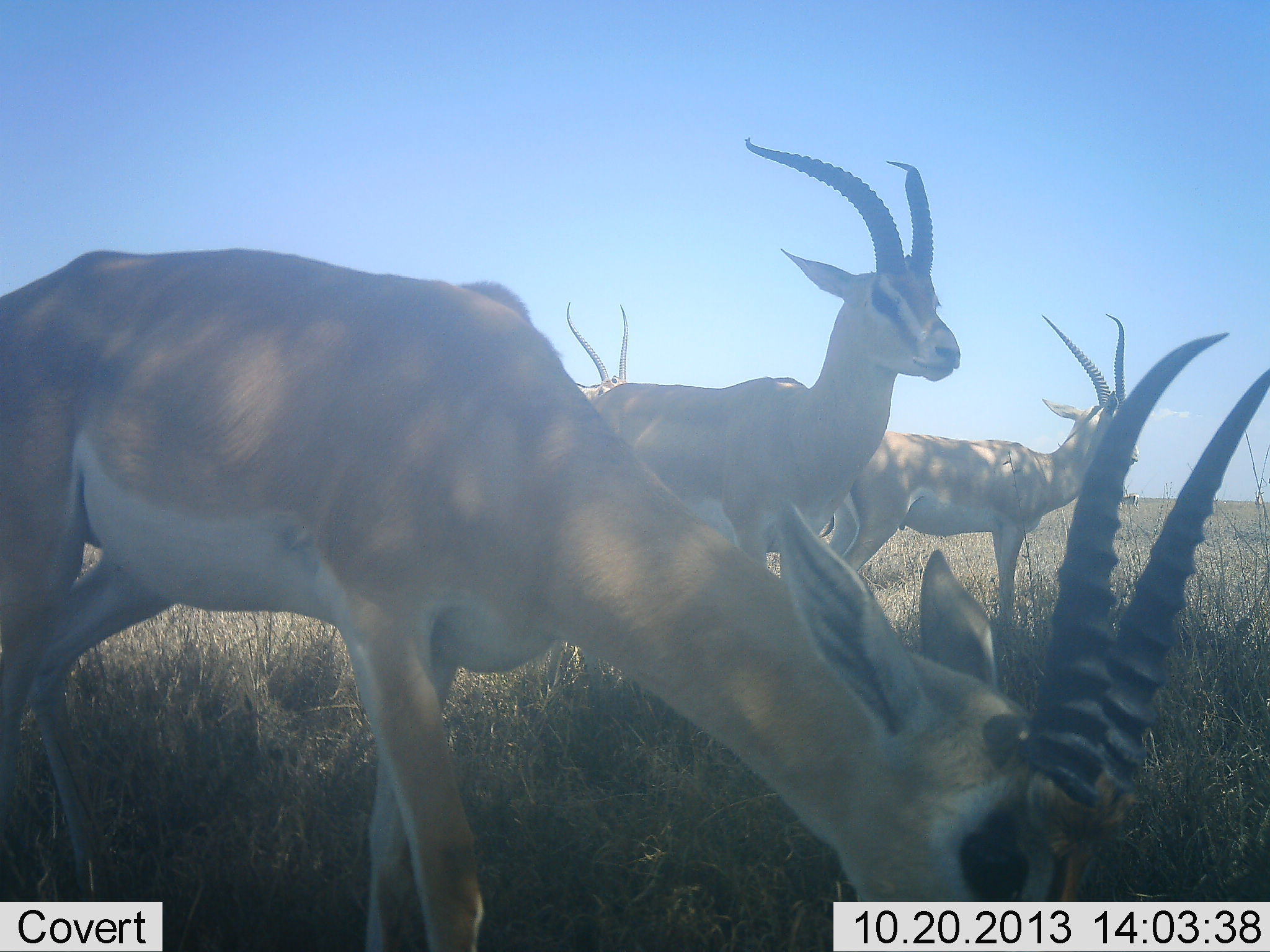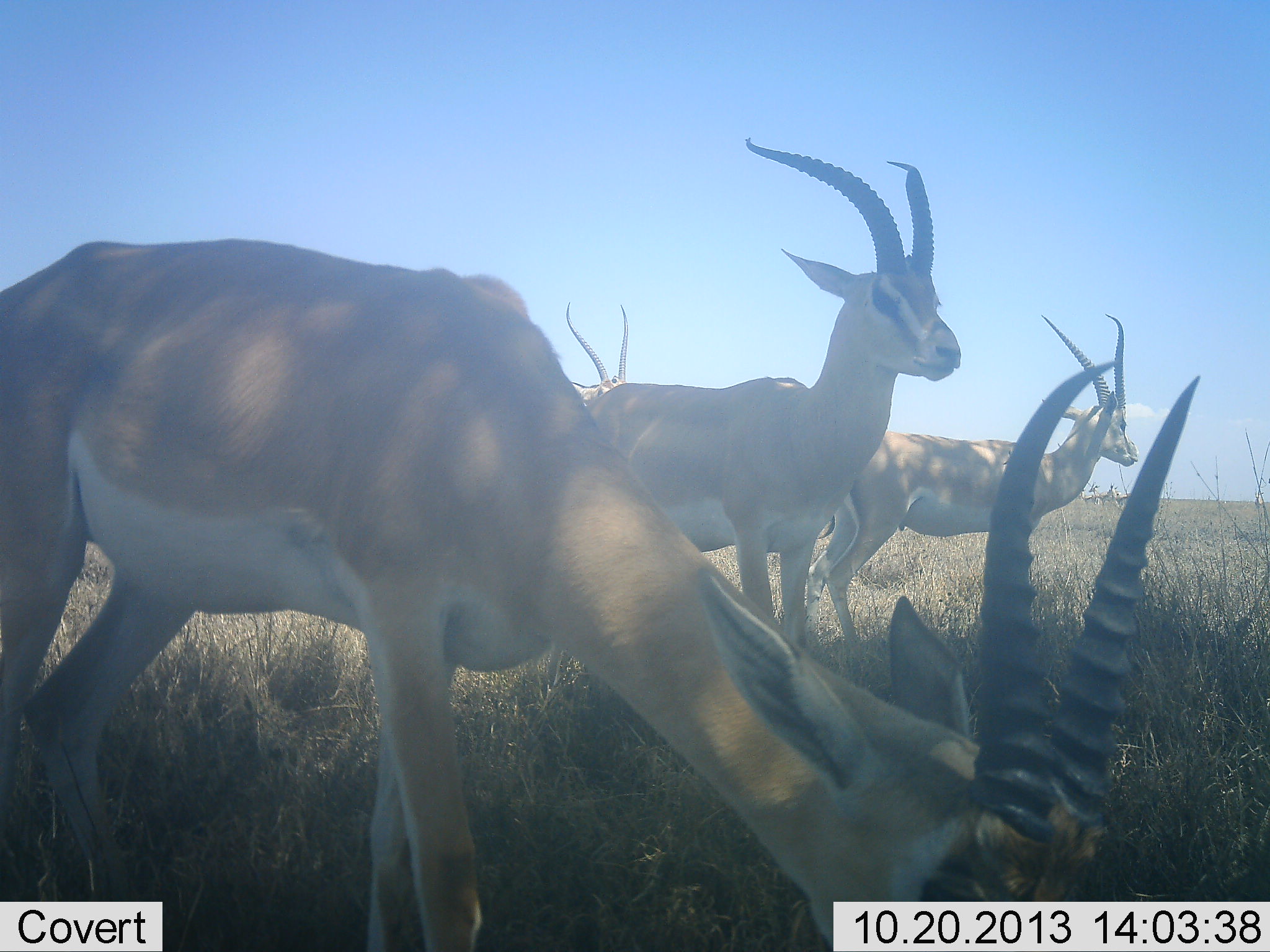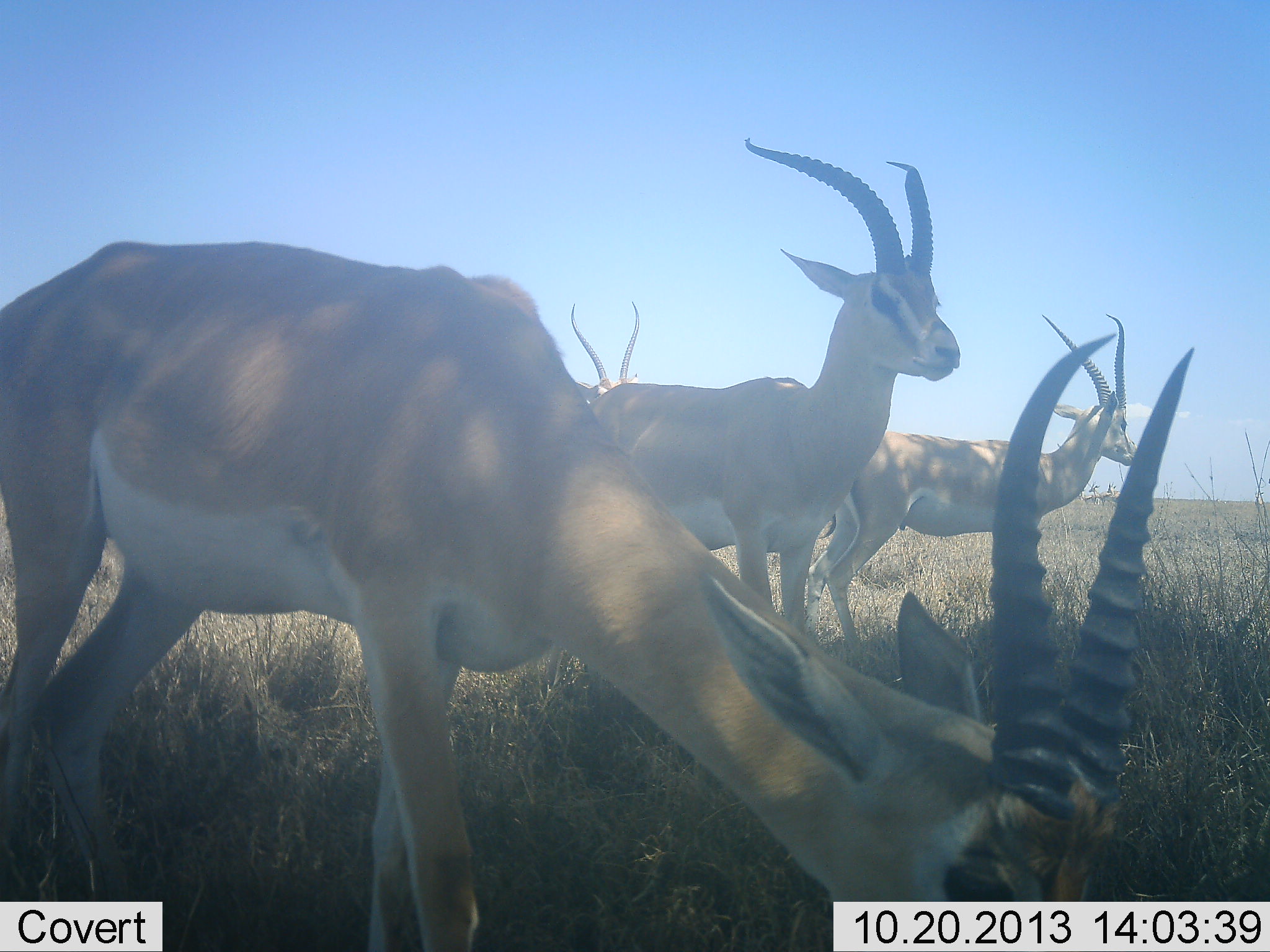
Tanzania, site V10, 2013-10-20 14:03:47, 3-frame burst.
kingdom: Animalia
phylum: Chordata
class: Mammalia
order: Artiodactyla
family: Bovidae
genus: Nanger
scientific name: Nanger granti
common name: grant's gazelle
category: gazellegrants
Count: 4.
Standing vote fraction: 83%.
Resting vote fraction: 3%.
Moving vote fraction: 7%.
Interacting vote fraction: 0%.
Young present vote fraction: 0%.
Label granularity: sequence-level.